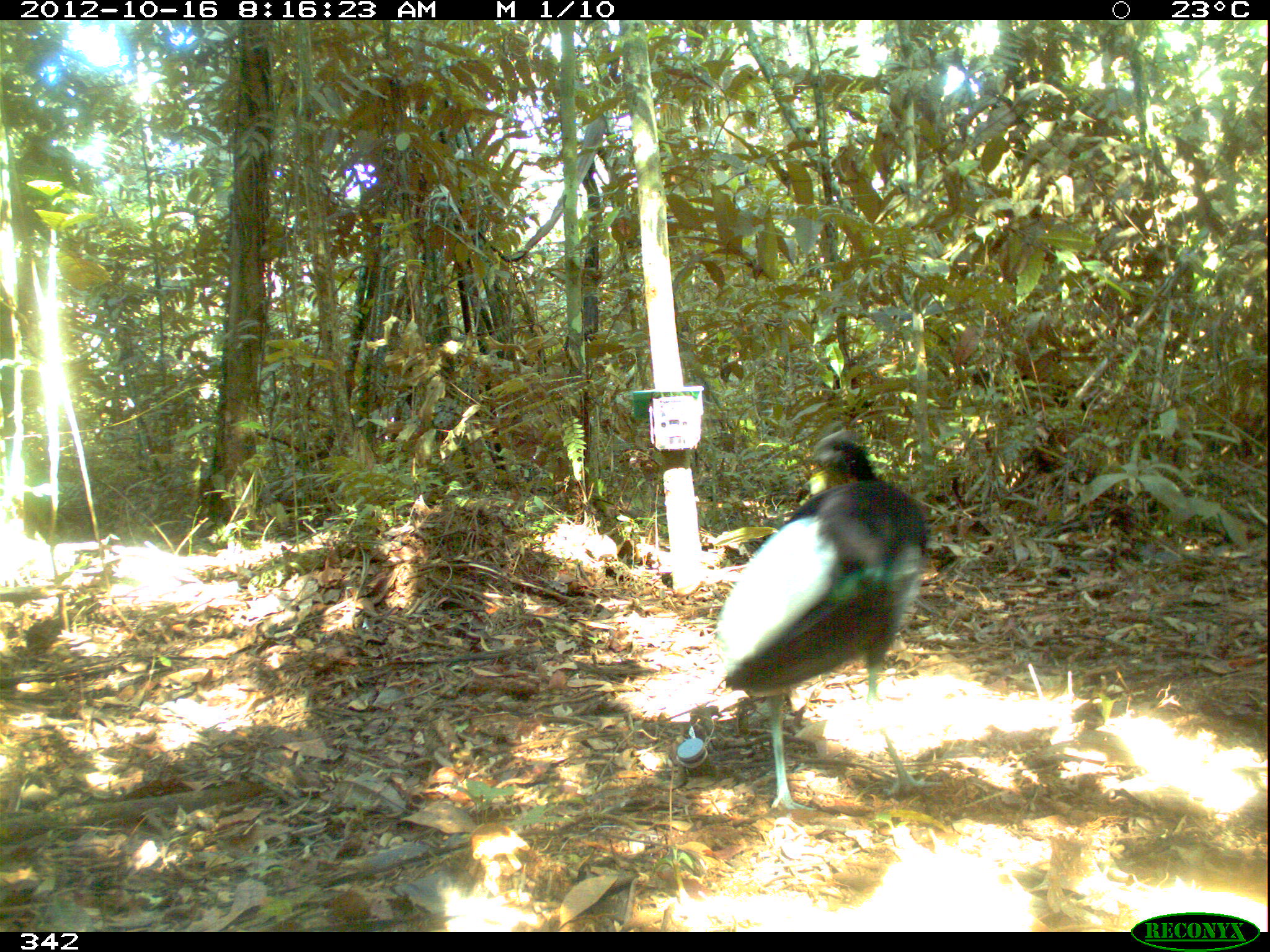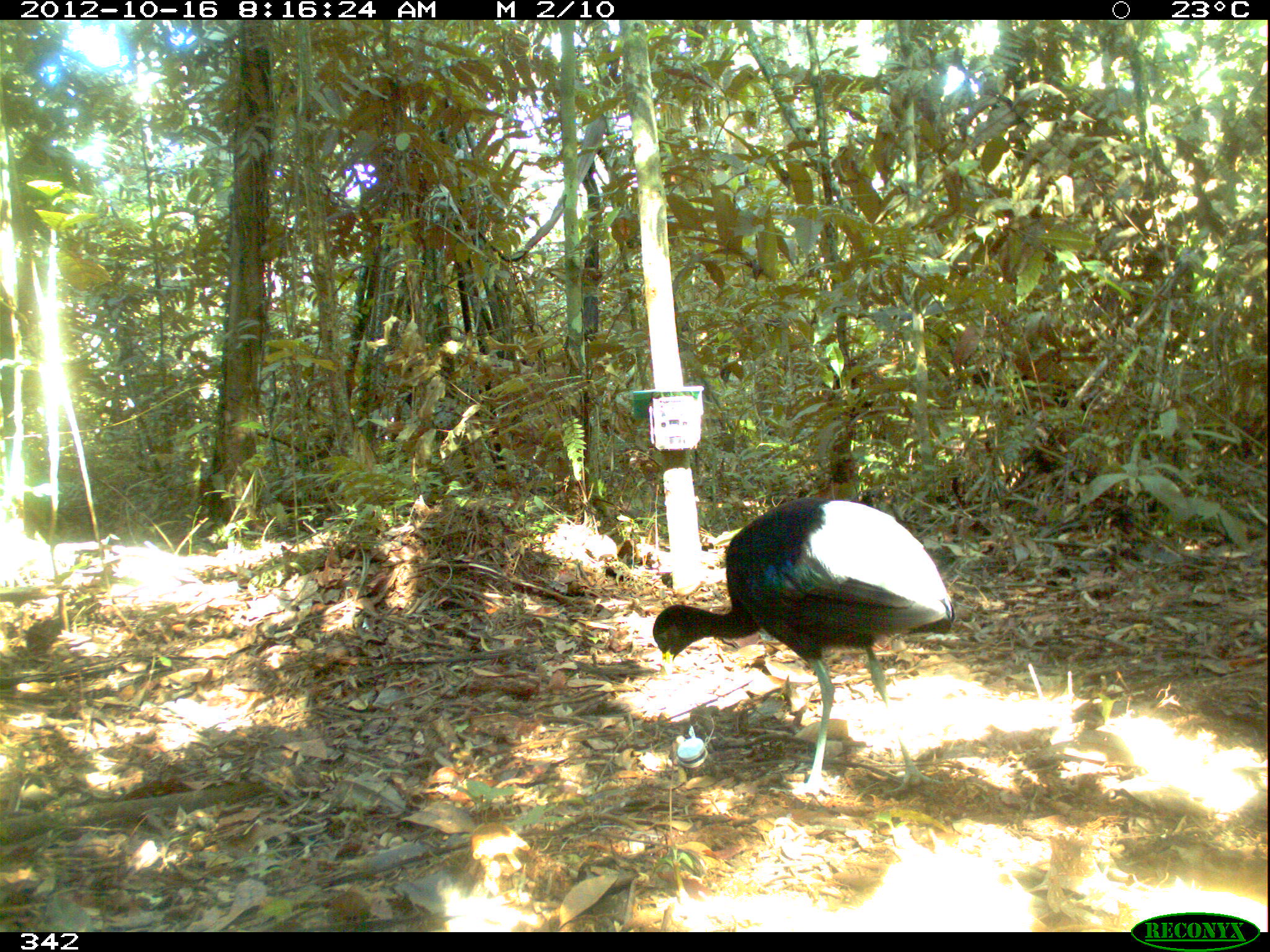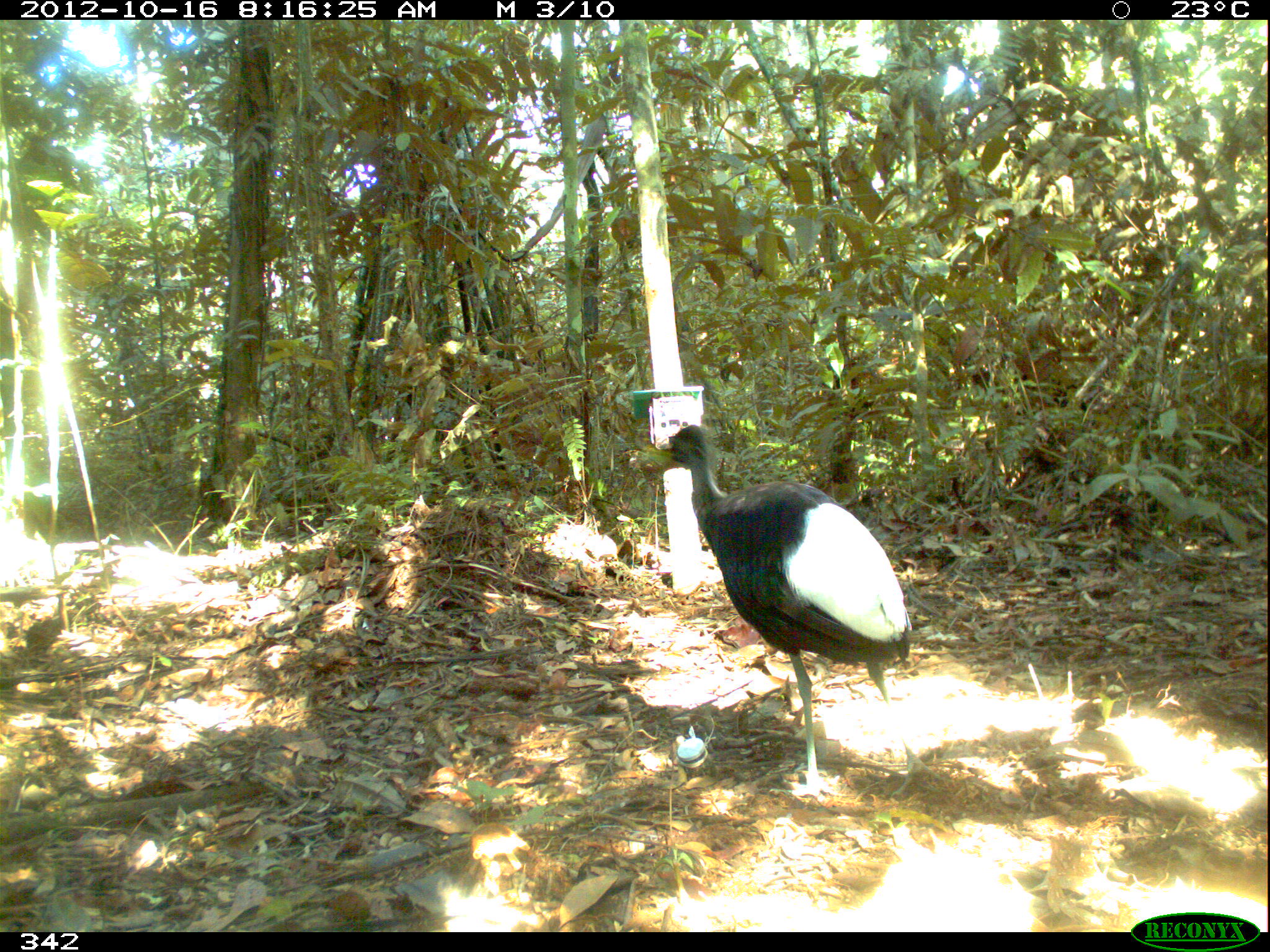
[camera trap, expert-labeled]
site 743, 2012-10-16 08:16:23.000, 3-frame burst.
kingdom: Animalia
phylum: Chordata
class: Aves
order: Gruiformes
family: Psophiidae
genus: Psophia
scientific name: Psophia leucoptera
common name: pale-winged trumpeter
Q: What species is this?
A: Psophia leucoptera (pale-winged trumpeter).